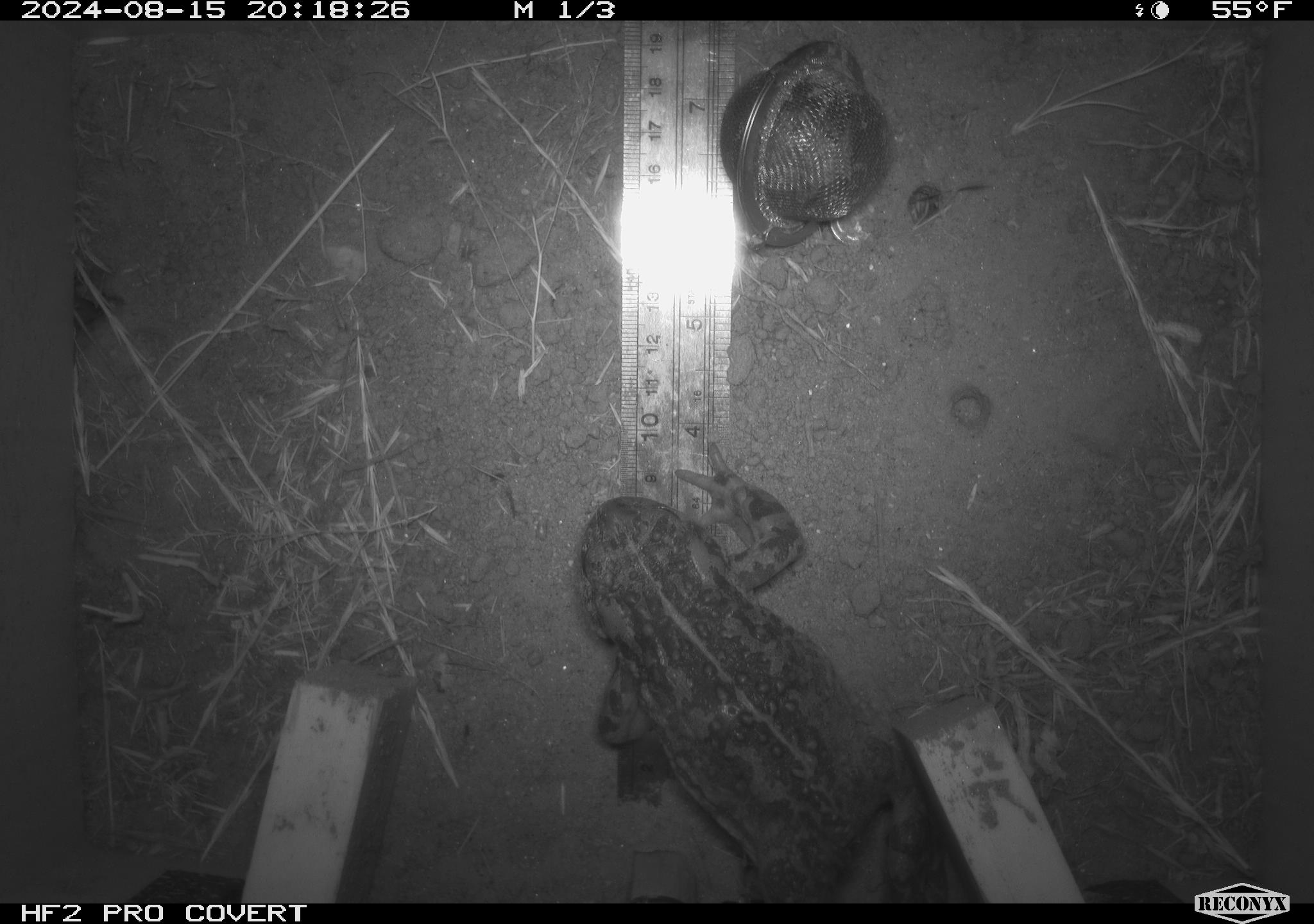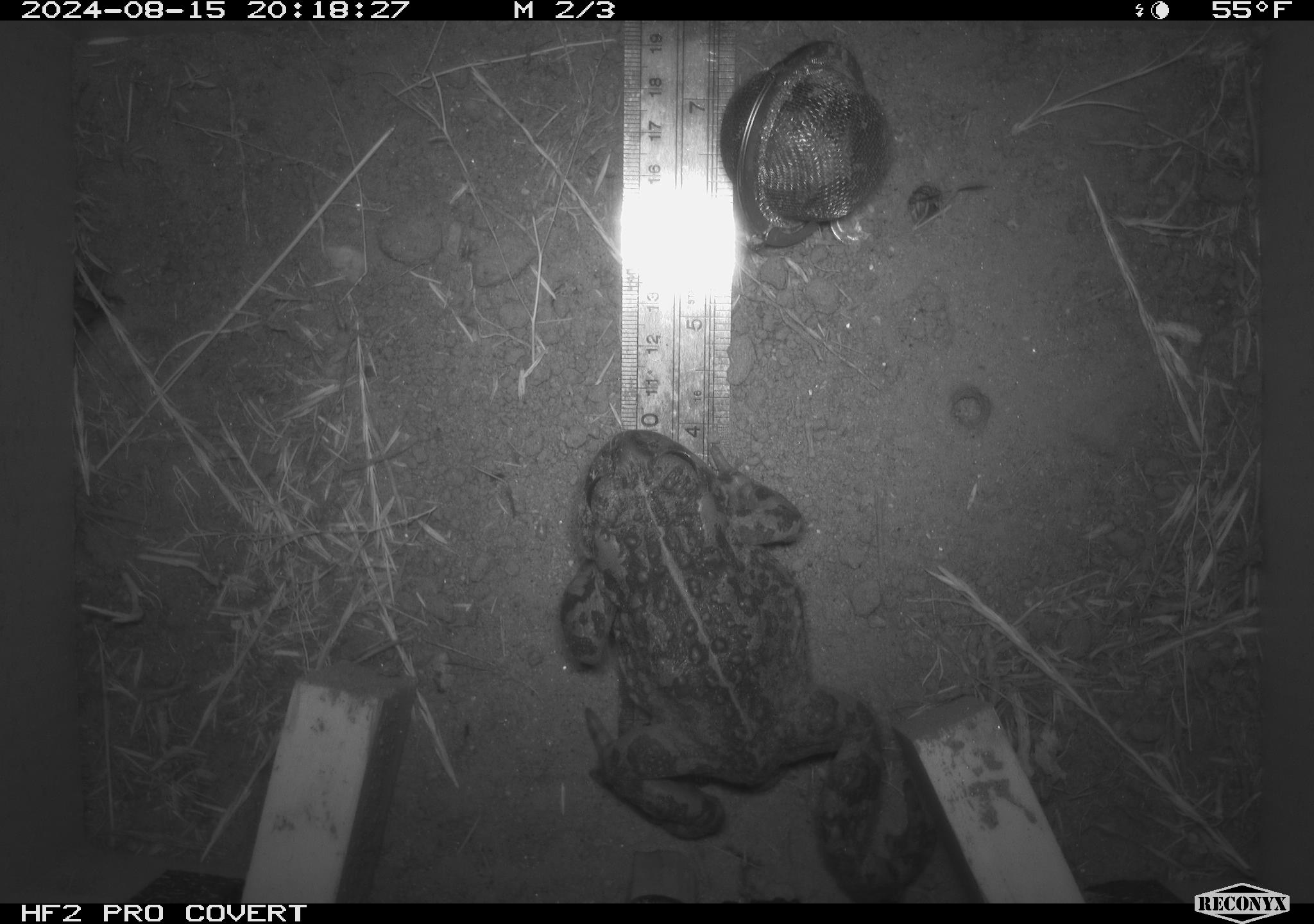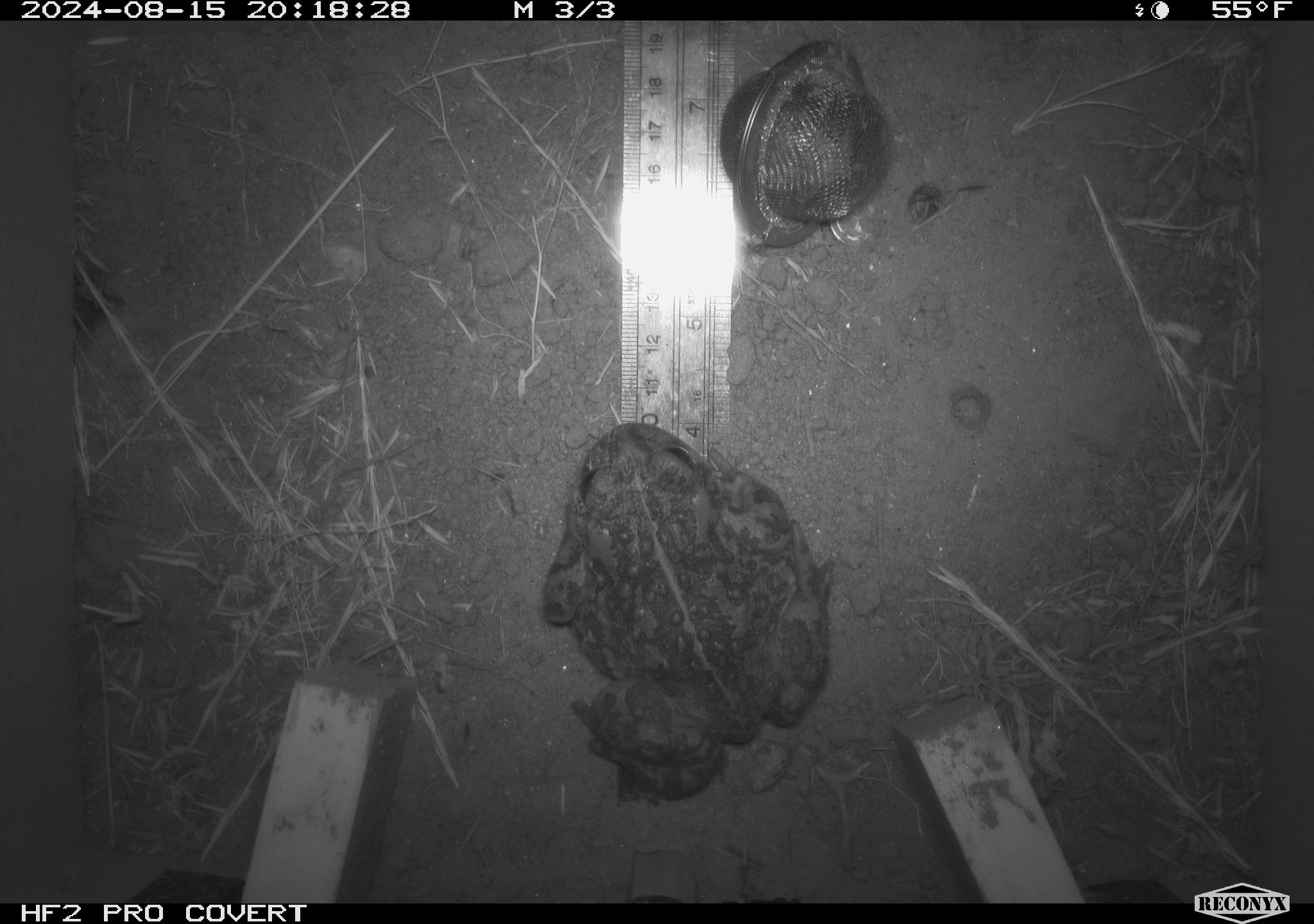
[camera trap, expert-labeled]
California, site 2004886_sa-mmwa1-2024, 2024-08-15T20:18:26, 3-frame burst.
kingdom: Animalia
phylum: Chordata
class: Amphibia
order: Anura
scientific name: Anura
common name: frogs